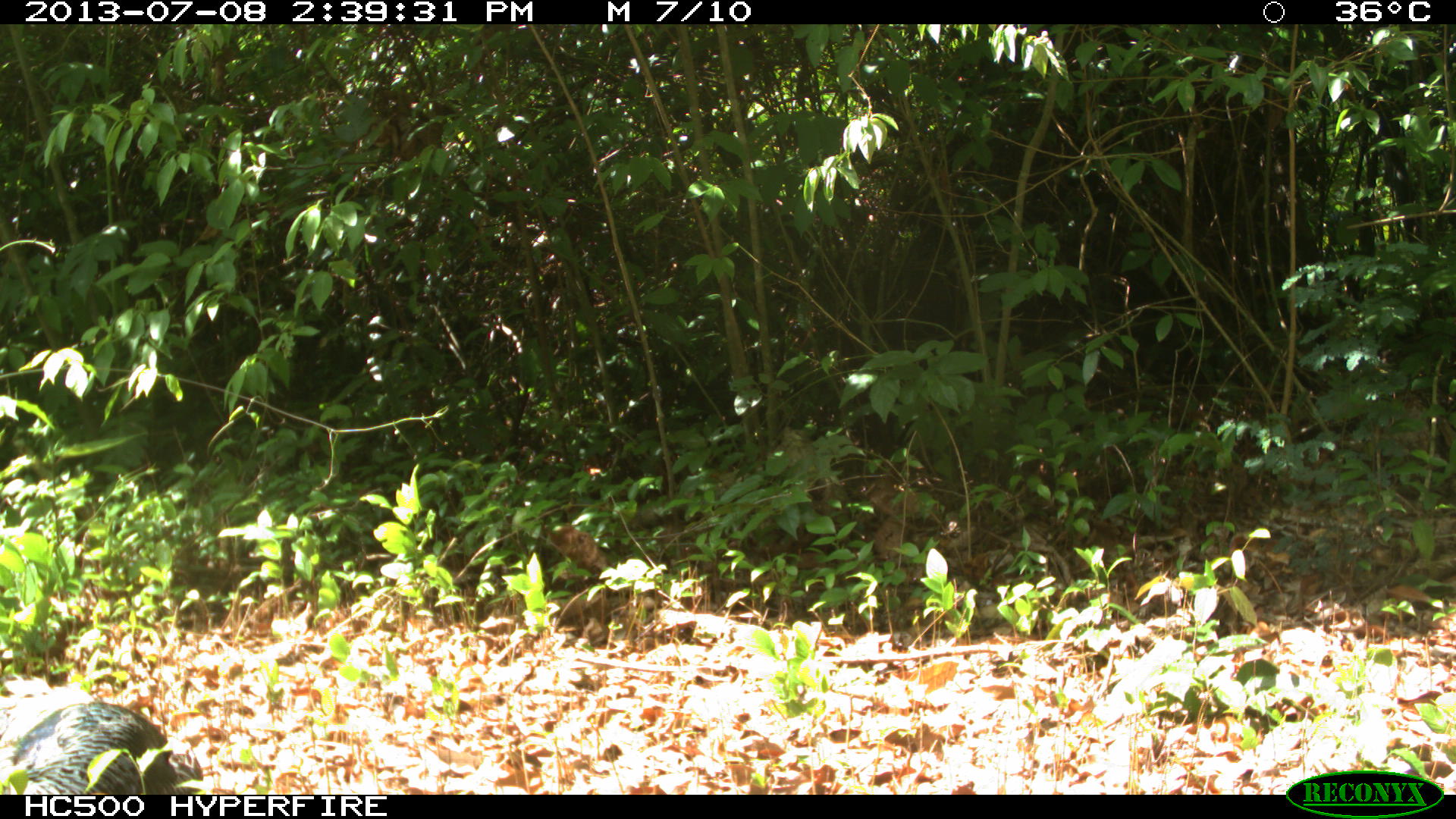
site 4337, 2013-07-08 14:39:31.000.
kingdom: Animalia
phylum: Chordata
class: Aves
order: Galliformes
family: Phasianidae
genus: Meleagris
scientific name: Meleagris ocellata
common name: ocellated turkey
Meleagris ocellata (ocellated turkey), count 1, sex female.